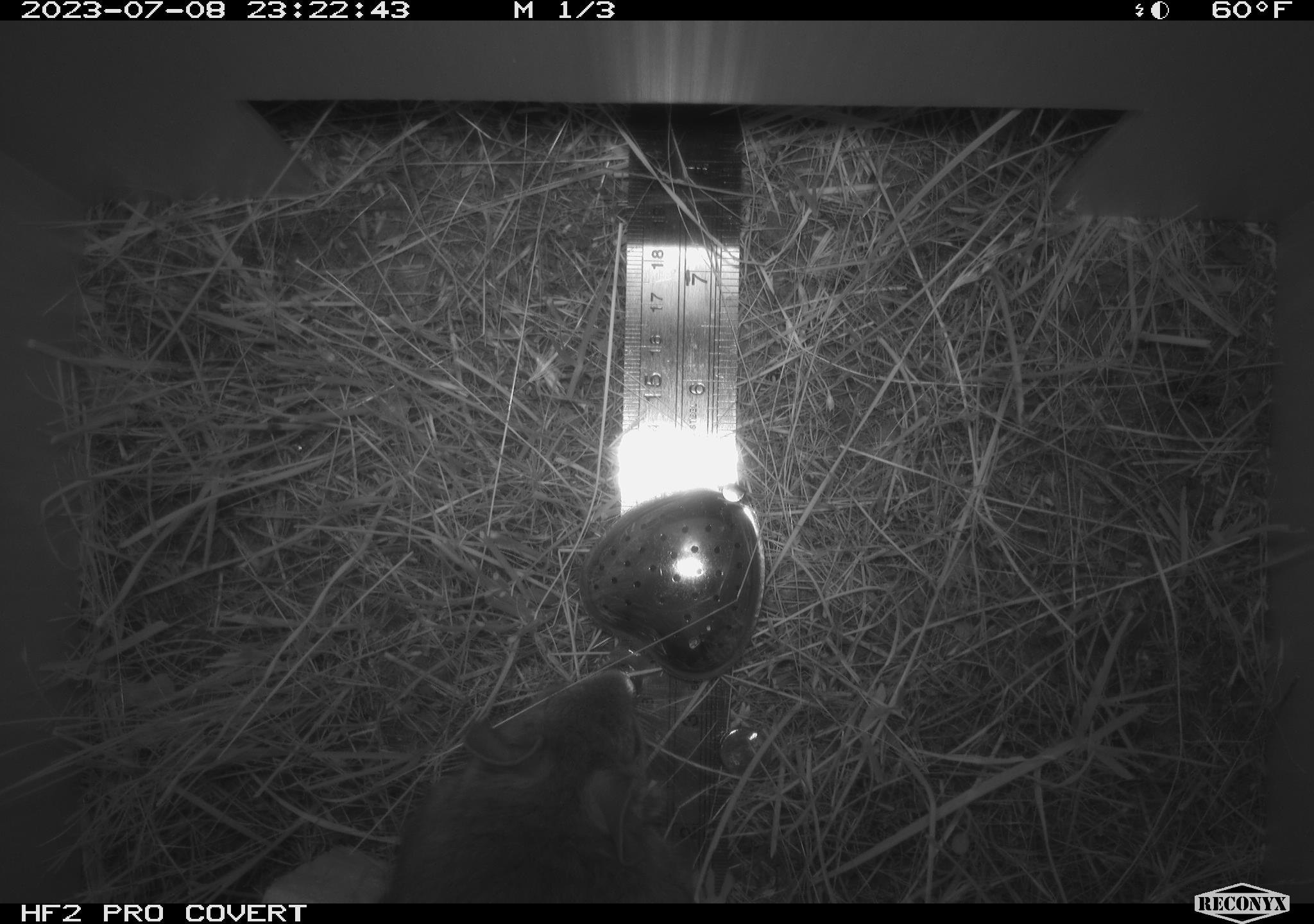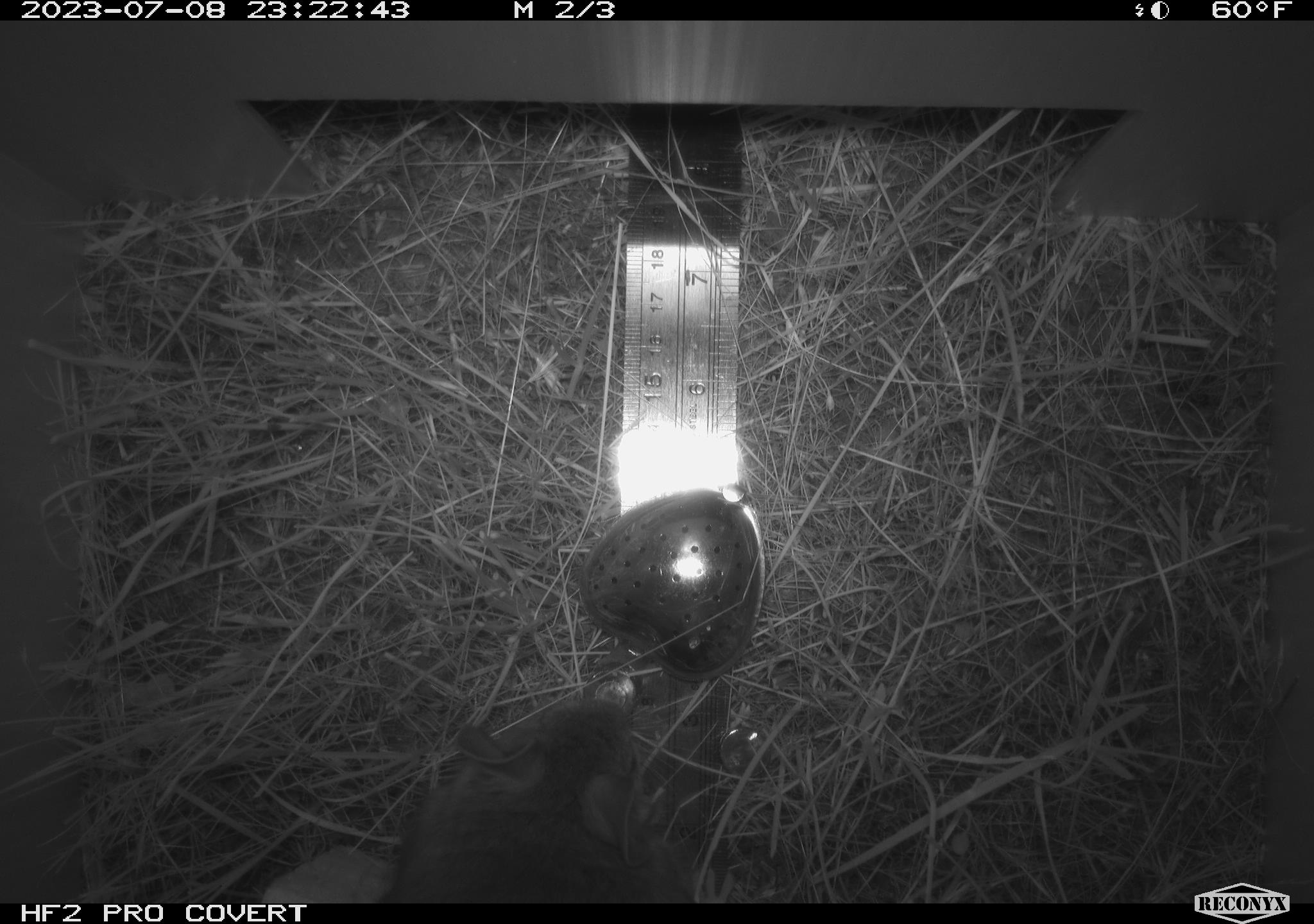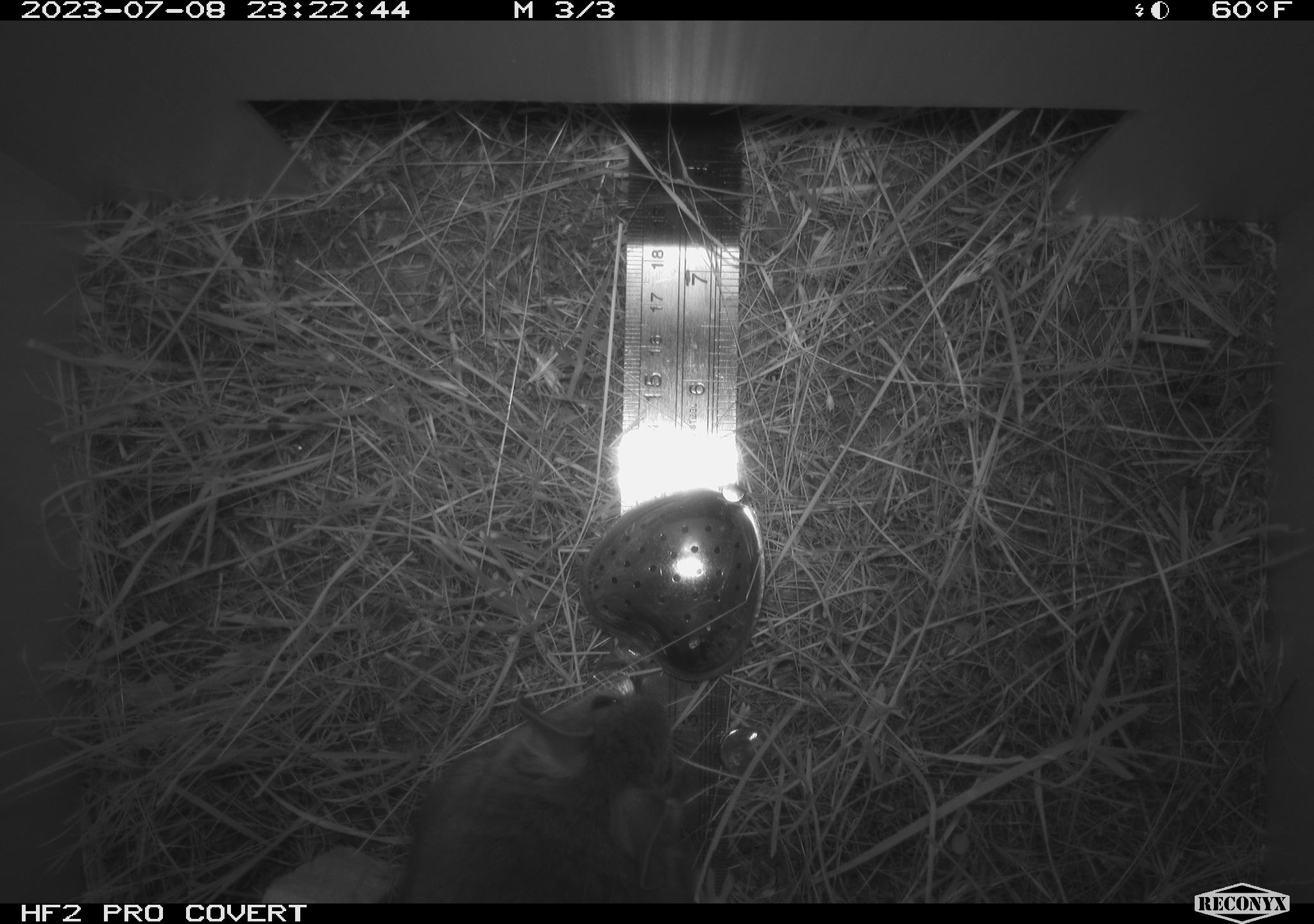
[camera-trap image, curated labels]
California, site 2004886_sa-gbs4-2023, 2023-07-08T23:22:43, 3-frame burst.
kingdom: Animalia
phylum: Chordata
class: Mammalia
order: Rodentia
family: Cricetidae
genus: Neotoma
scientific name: Neotoma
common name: pack rat or woodrat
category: neotoma species